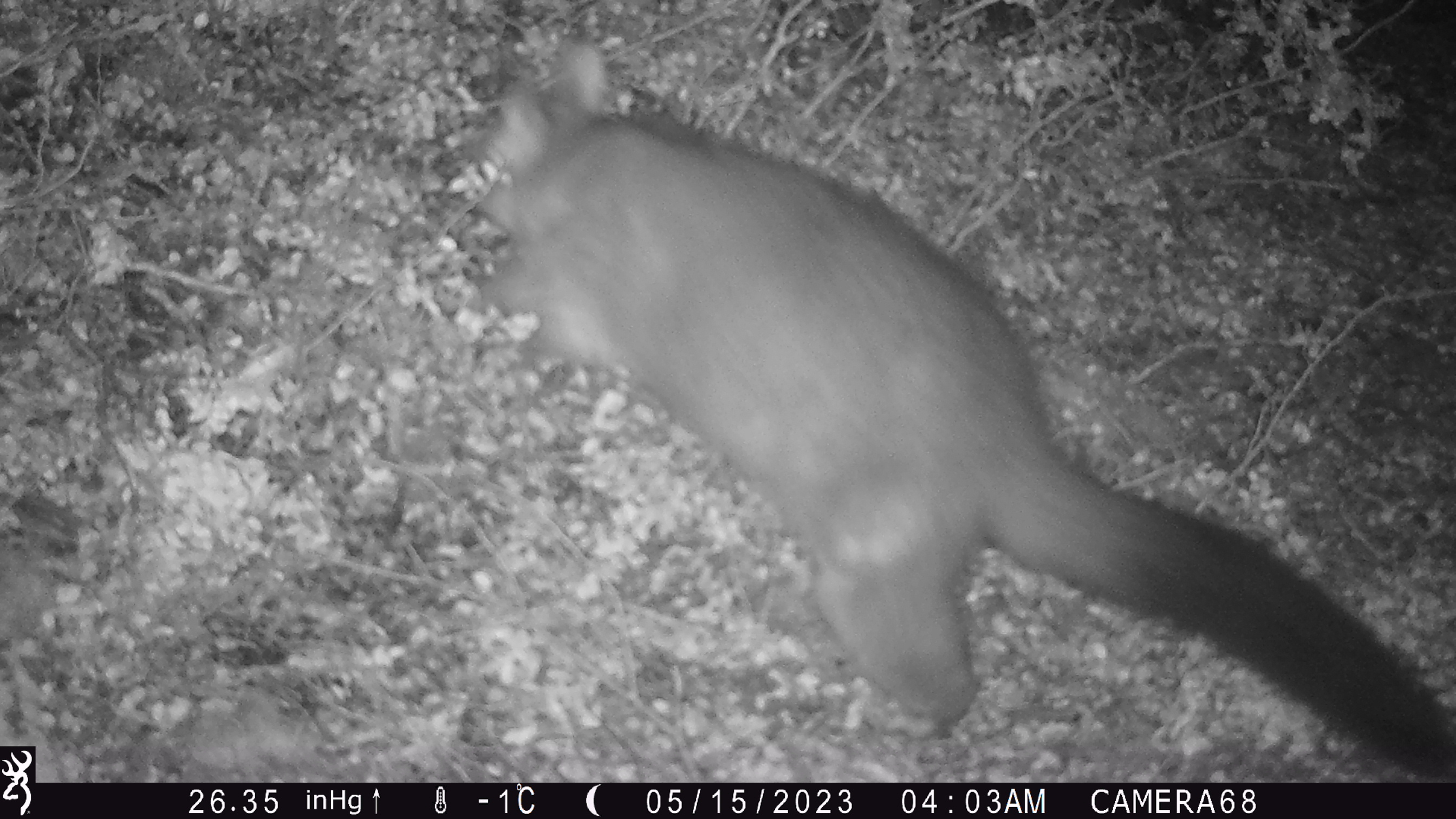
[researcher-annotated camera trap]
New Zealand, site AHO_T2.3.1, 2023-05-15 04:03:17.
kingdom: Animalia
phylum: Chordata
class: Mammalia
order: Carnivora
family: Mustelidae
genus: Mustela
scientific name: Mustela erminea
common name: stoat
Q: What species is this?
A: Stoat (Mustela erminea).